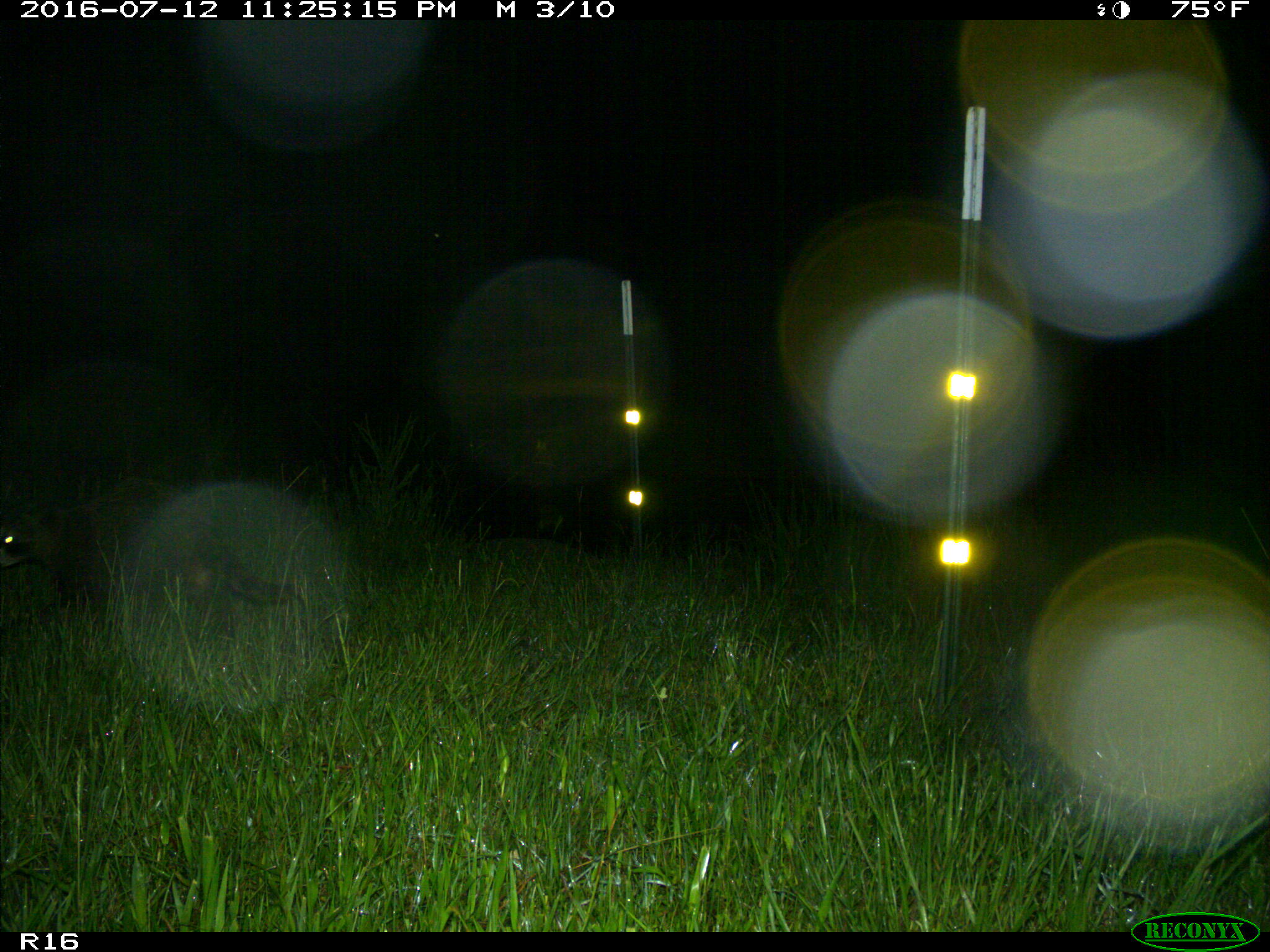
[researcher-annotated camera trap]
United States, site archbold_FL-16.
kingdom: Animalia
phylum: Chordata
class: Mammalia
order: Carnivora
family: Procyonidae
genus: Procyon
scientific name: Procyon lotor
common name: common raccoon